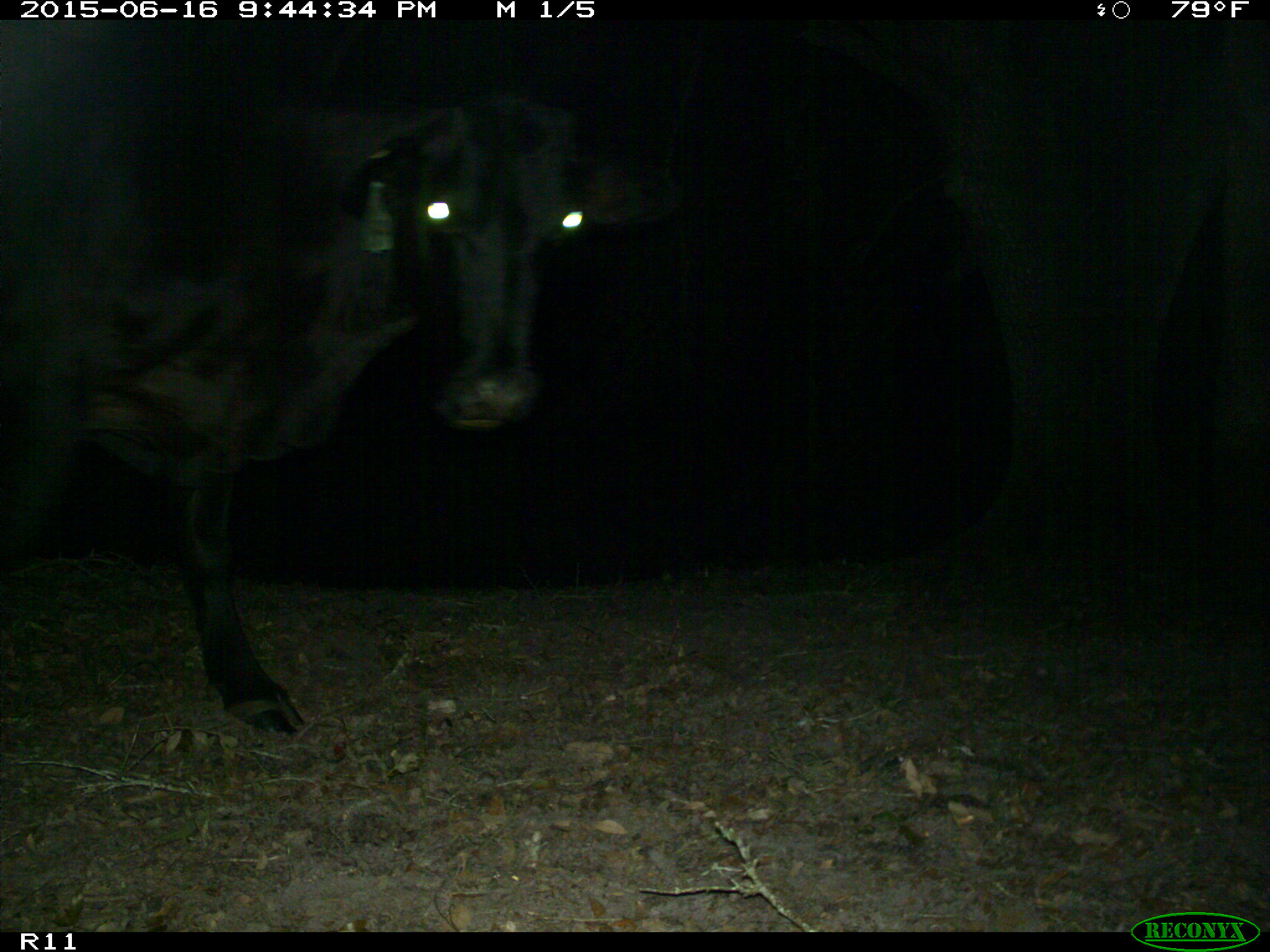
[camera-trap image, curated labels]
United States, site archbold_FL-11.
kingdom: Animalia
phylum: Chordata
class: Mammalia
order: Artiodactyla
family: Bovidae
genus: Bos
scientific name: Bos taurus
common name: domestic cow